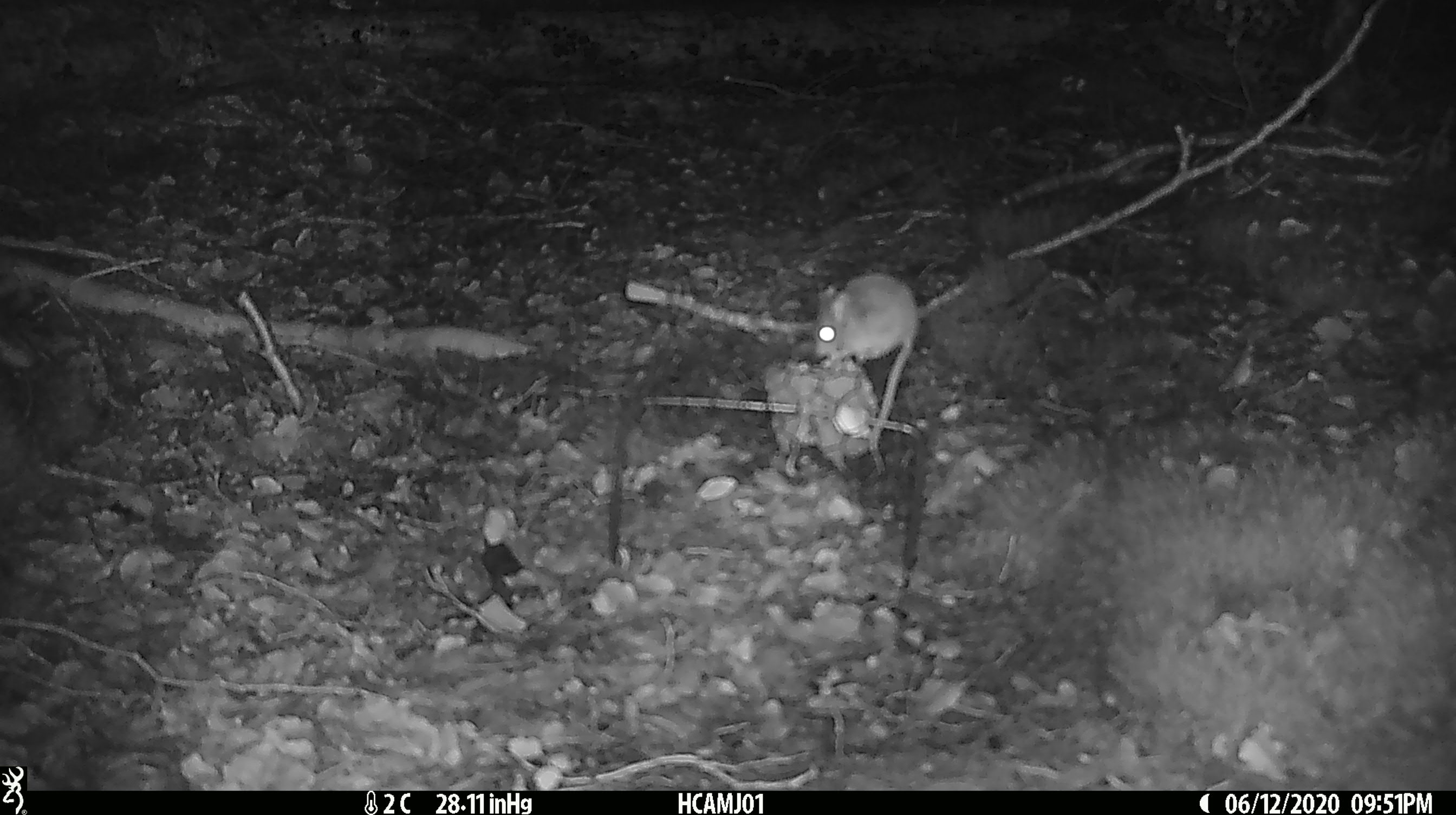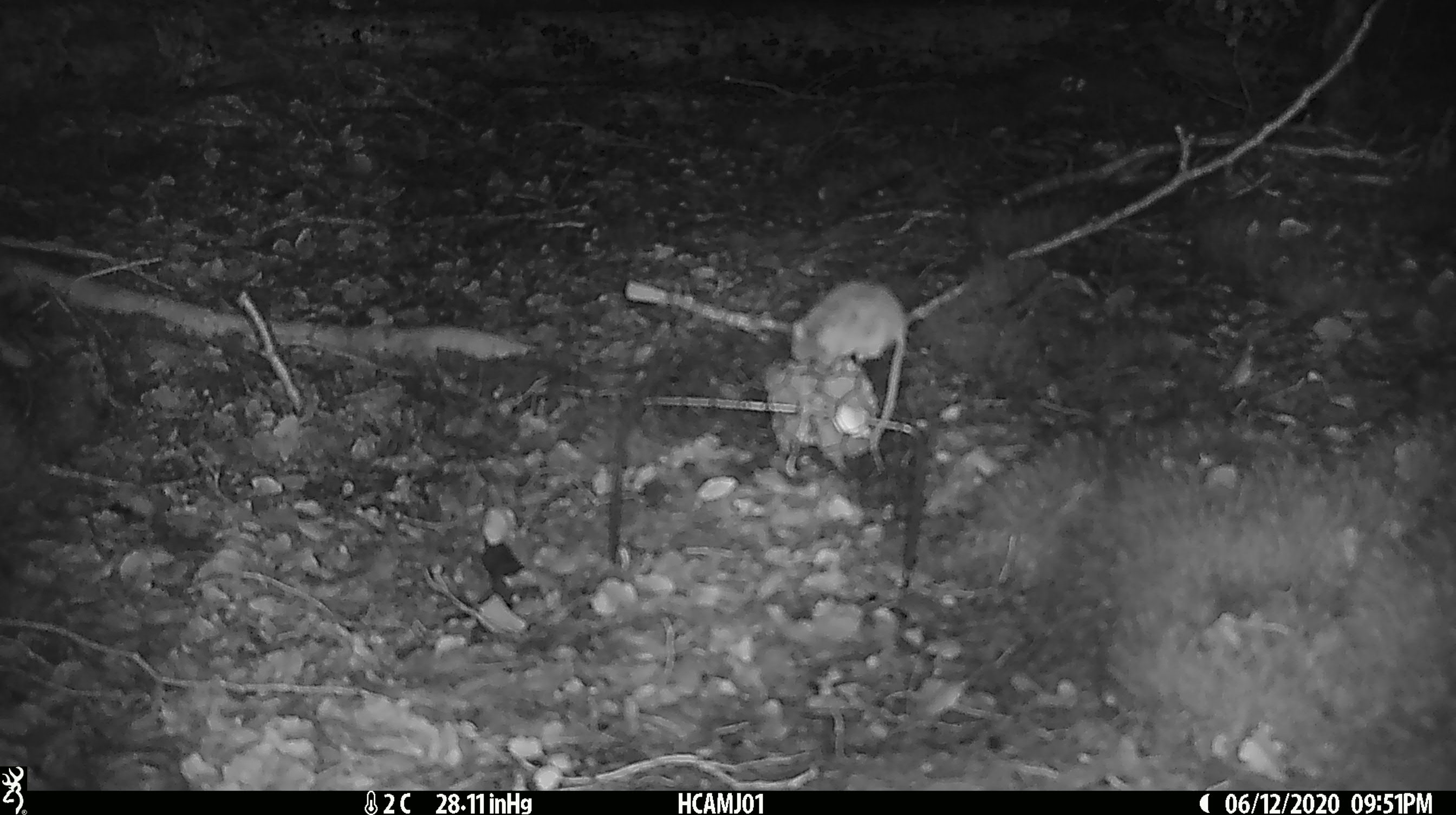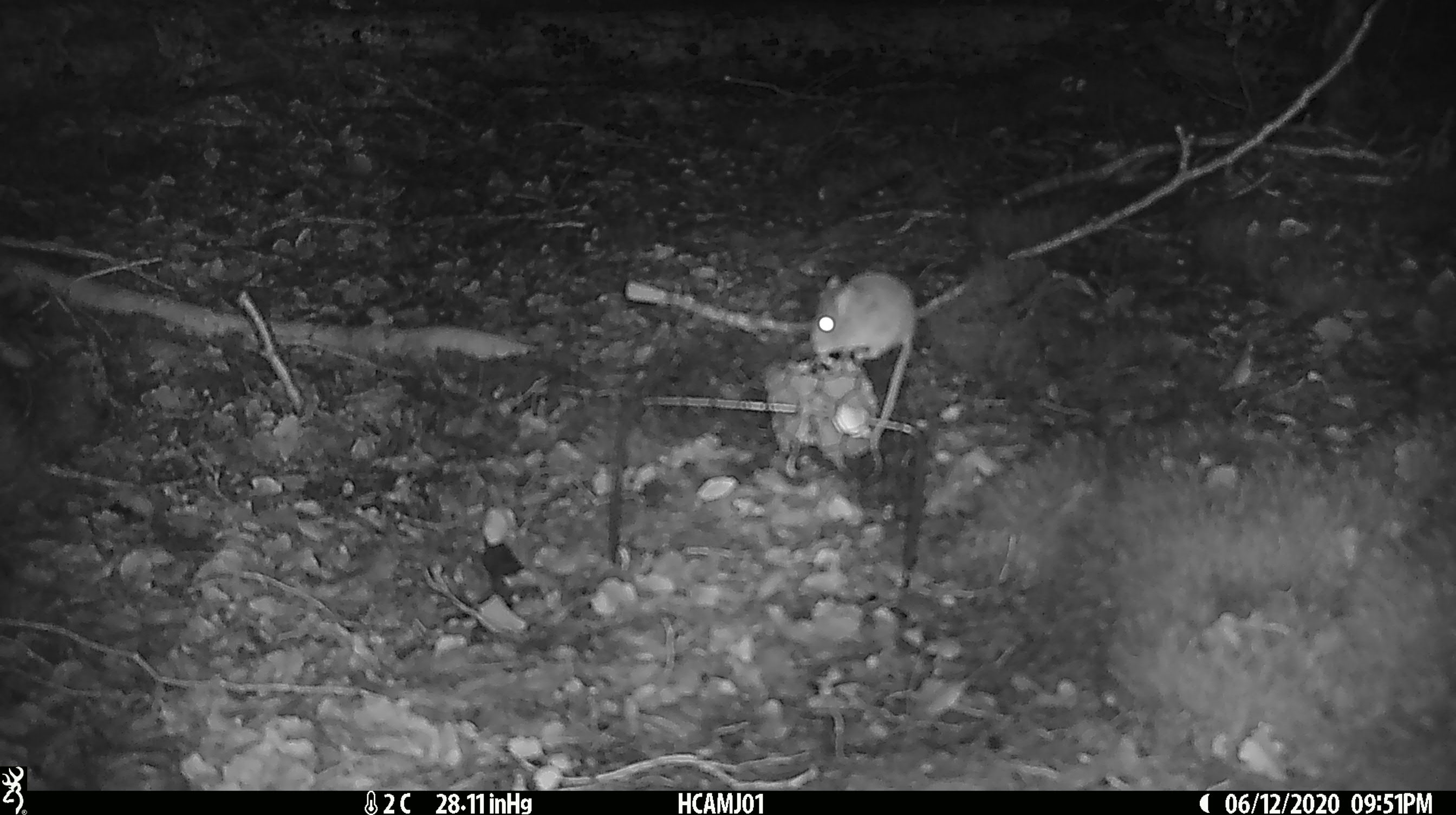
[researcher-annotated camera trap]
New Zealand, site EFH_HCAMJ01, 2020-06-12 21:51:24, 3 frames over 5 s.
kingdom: Animalia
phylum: Chordata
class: Mammalia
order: Rodentia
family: Muridae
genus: Mus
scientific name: Mus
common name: mouse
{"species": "mouse (Mus)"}